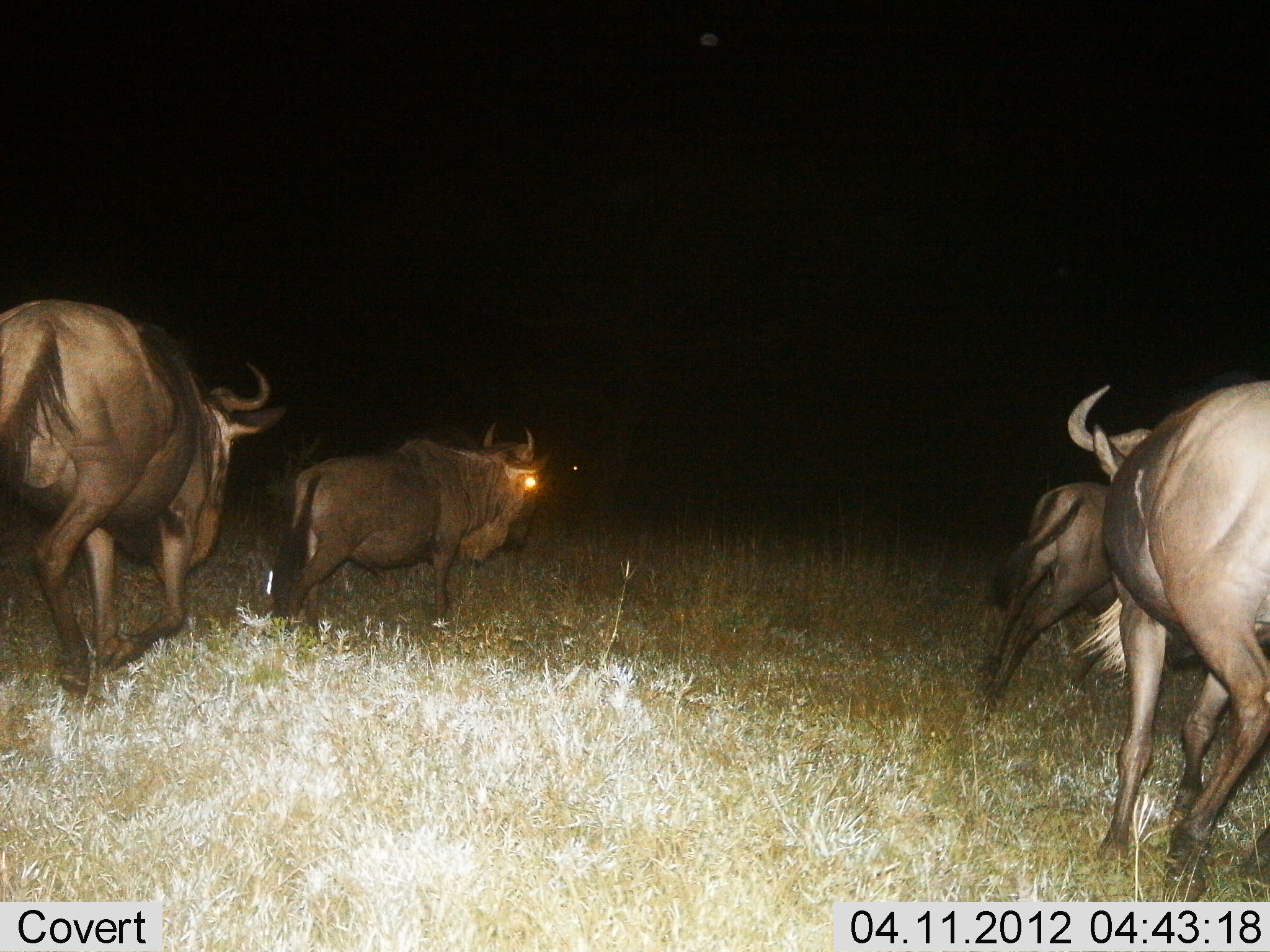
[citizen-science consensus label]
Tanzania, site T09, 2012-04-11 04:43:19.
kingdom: Animalia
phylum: Chordata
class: Mammalia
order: Artiodactyla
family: Bovidae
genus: Connochaetes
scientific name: Connochaetes taurinus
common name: blue wildebeest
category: wildebeest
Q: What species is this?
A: Wildebeest (blue wildebeest) (Connochaetes taurinus).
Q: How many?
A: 4.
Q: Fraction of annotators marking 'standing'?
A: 6%.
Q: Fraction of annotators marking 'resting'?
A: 0%.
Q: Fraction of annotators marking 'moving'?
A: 94%.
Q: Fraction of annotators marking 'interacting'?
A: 0%.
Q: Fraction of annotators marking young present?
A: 0%.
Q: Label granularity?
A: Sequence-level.